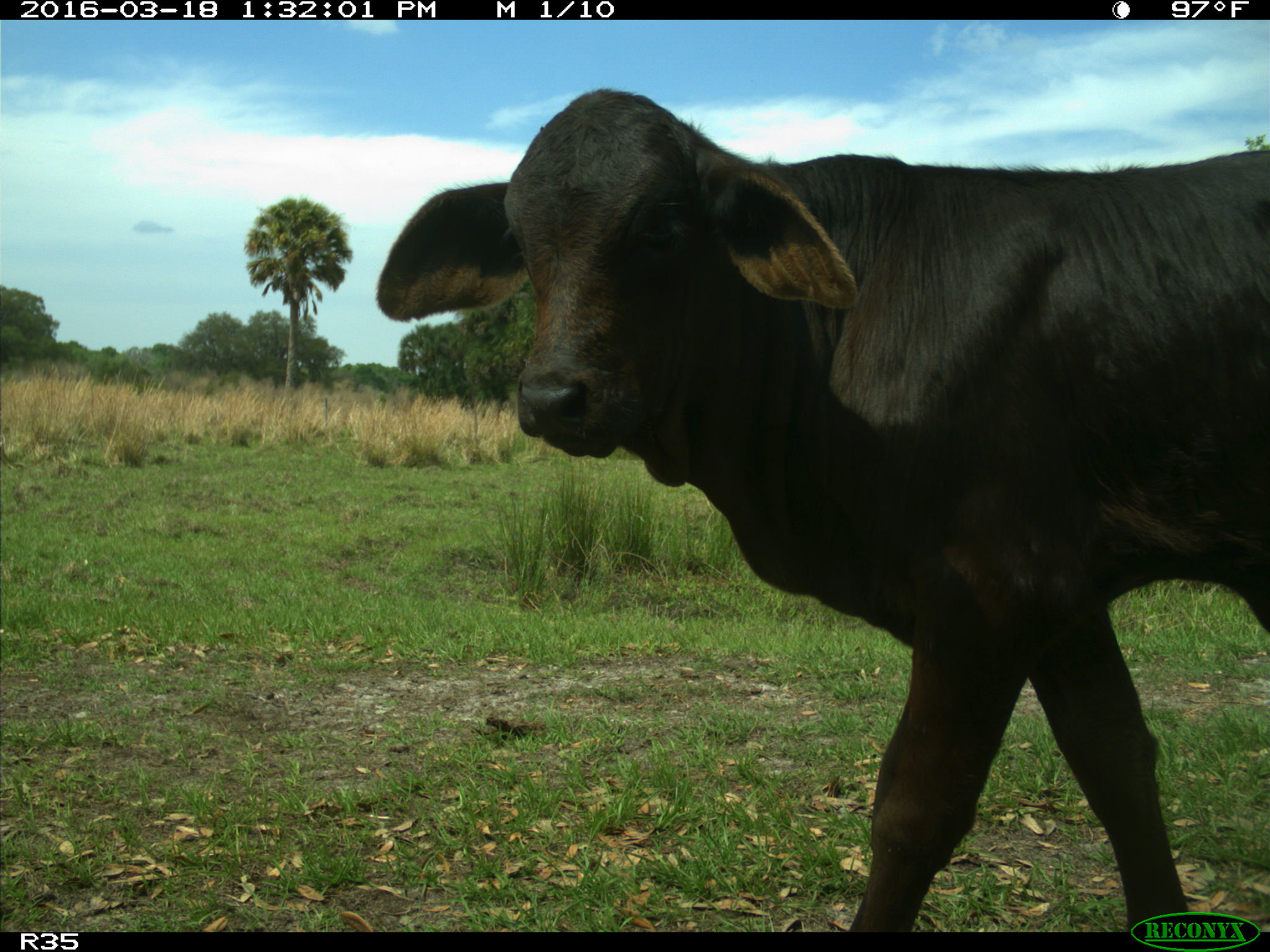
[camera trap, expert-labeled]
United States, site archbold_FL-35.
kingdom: Animalia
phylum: Chordata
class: Mammalia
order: Artiodactyla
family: Bovidae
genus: Bos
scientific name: Bos taurus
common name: domestic cow